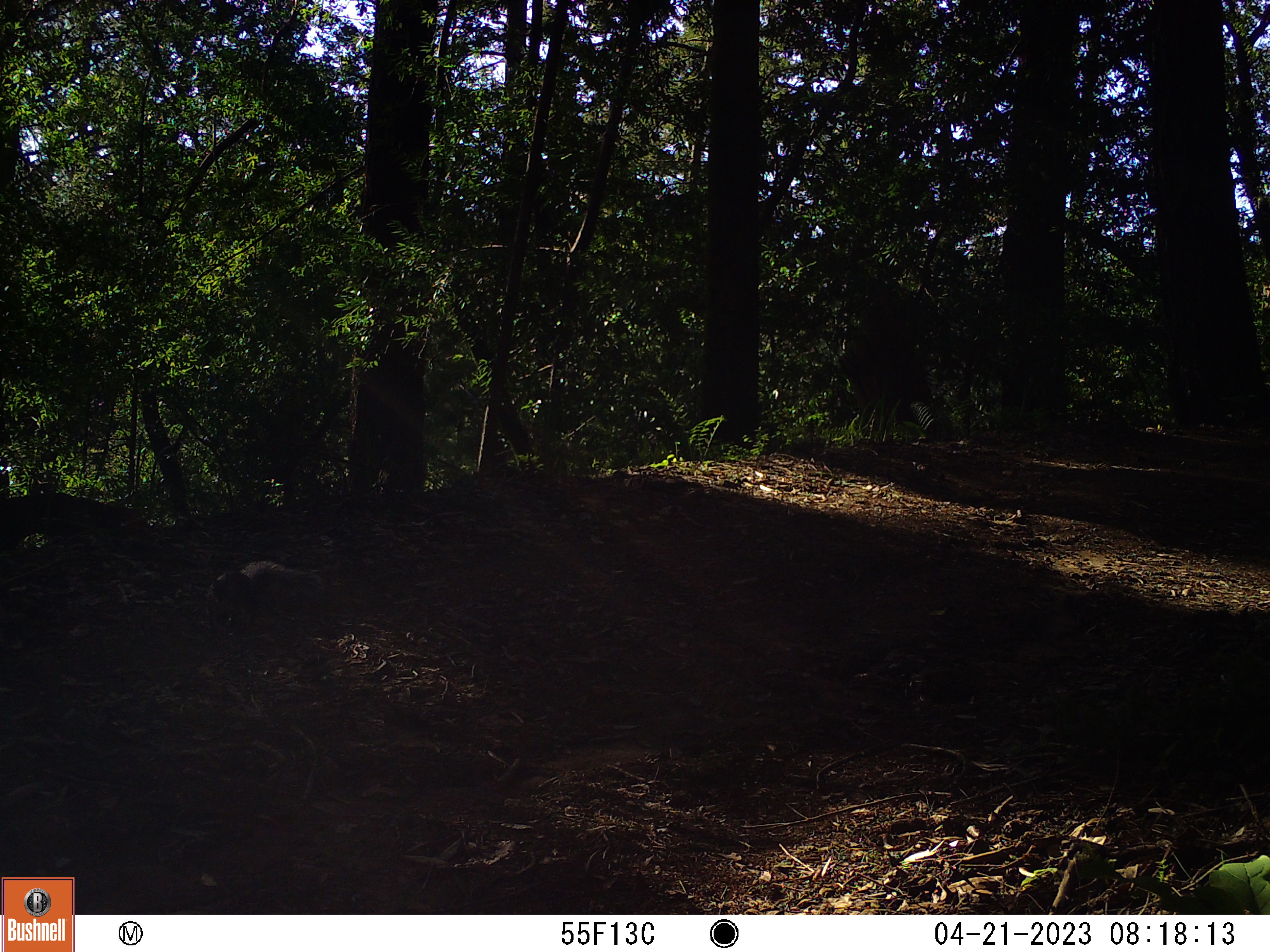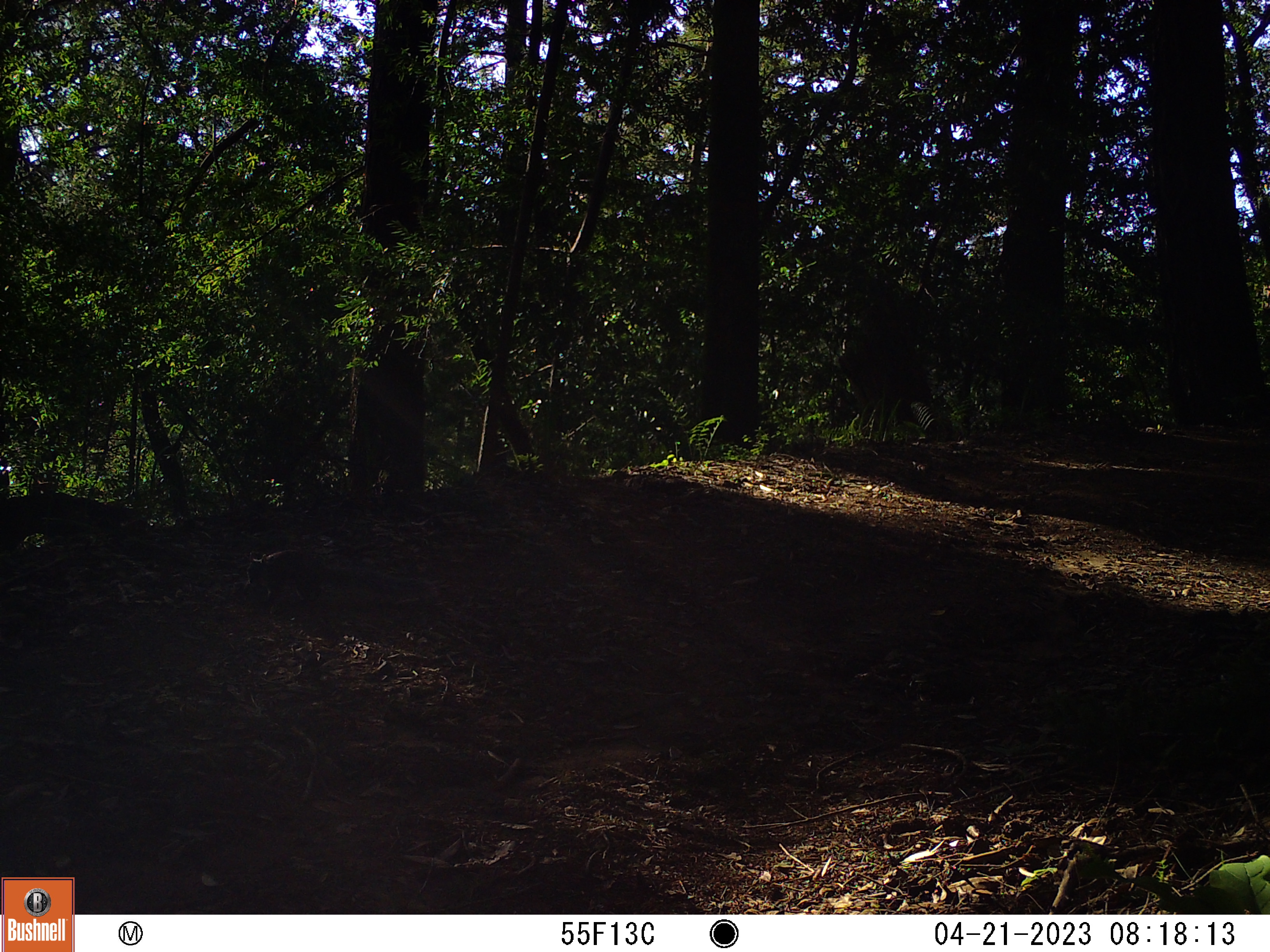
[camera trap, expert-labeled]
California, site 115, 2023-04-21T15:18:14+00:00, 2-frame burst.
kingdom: Animalia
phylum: Chordata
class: Mammalia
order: Rodentia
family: Sciuridae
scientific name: Sciuridae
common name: squirrel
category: unknown squirrel